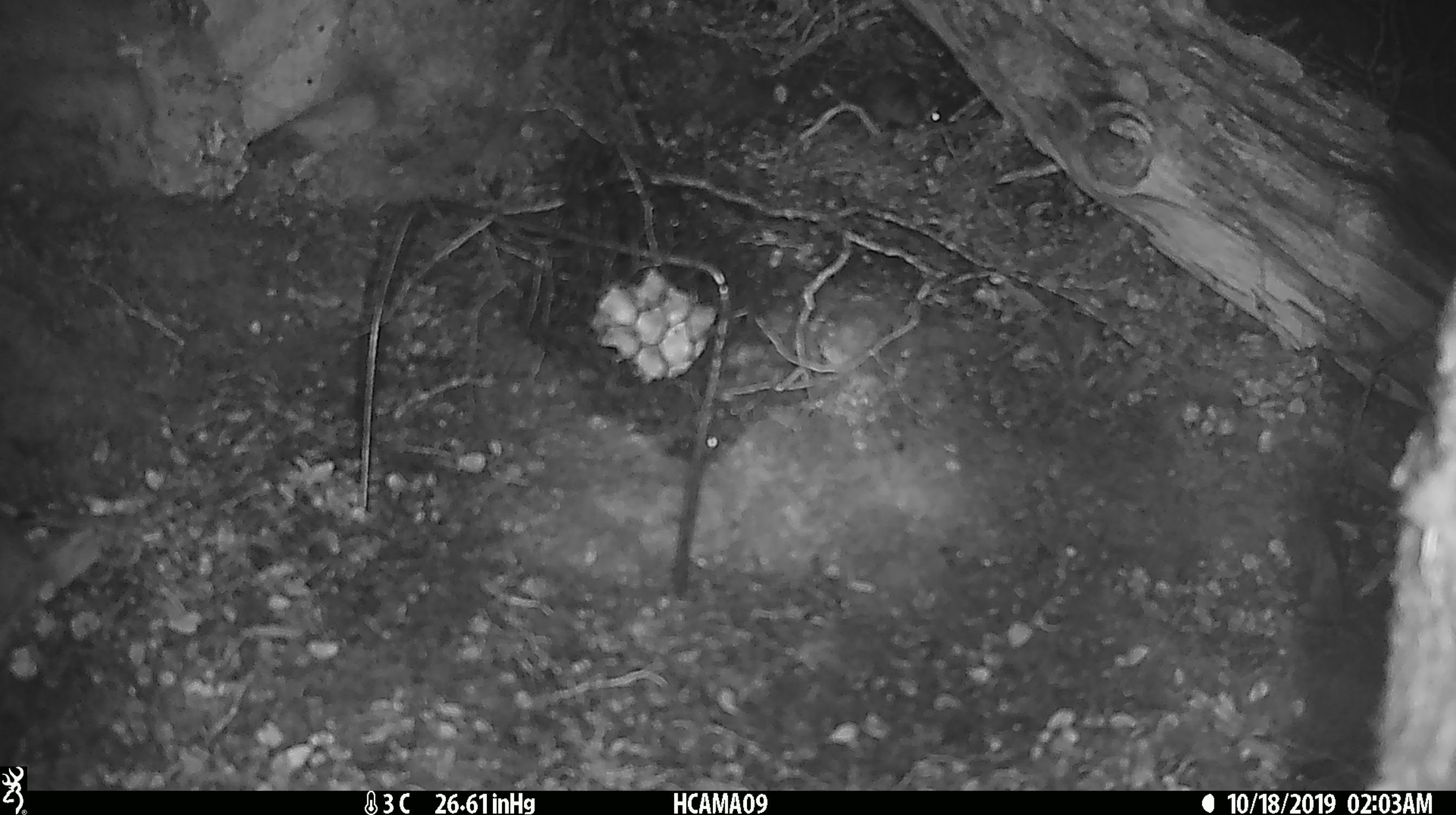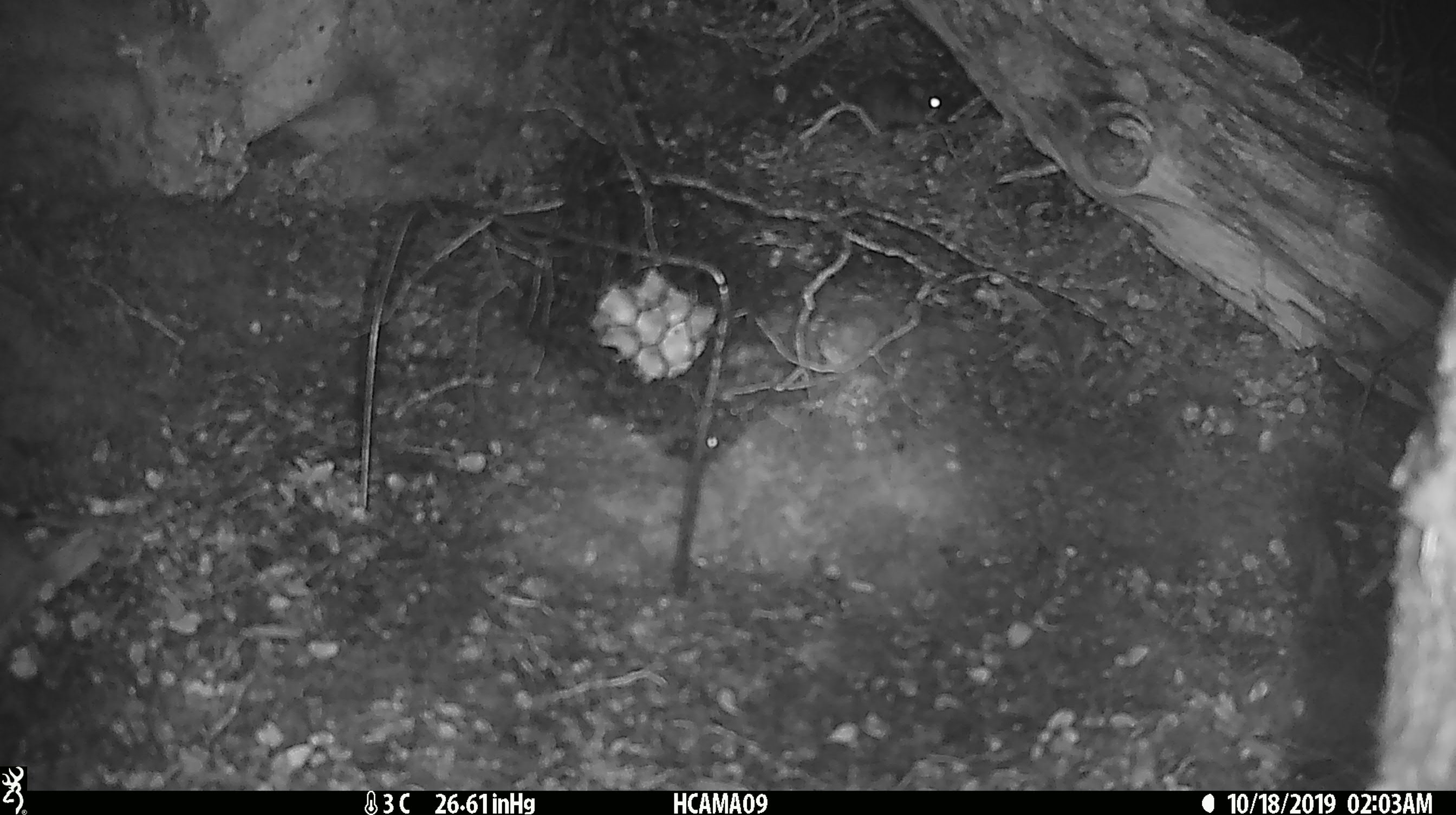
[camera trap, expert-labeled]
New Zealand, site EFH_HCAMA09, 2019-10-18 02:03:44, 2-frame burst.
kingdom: Animalia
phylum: Chordata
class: Mammalia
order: Rodentia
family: Muridae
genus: Mus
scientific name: Mus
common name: mouse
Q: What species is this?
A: Mouse (Mus).